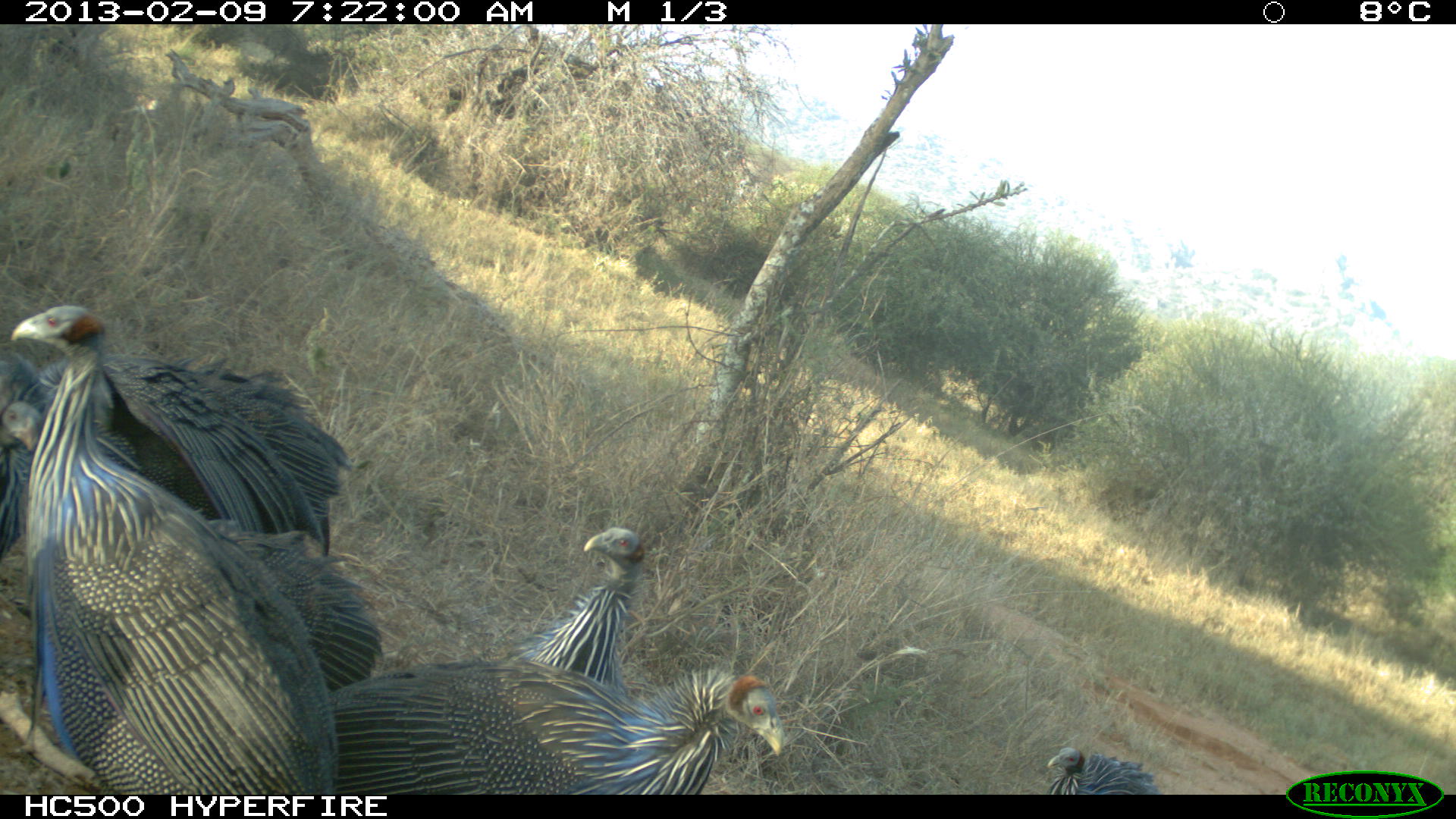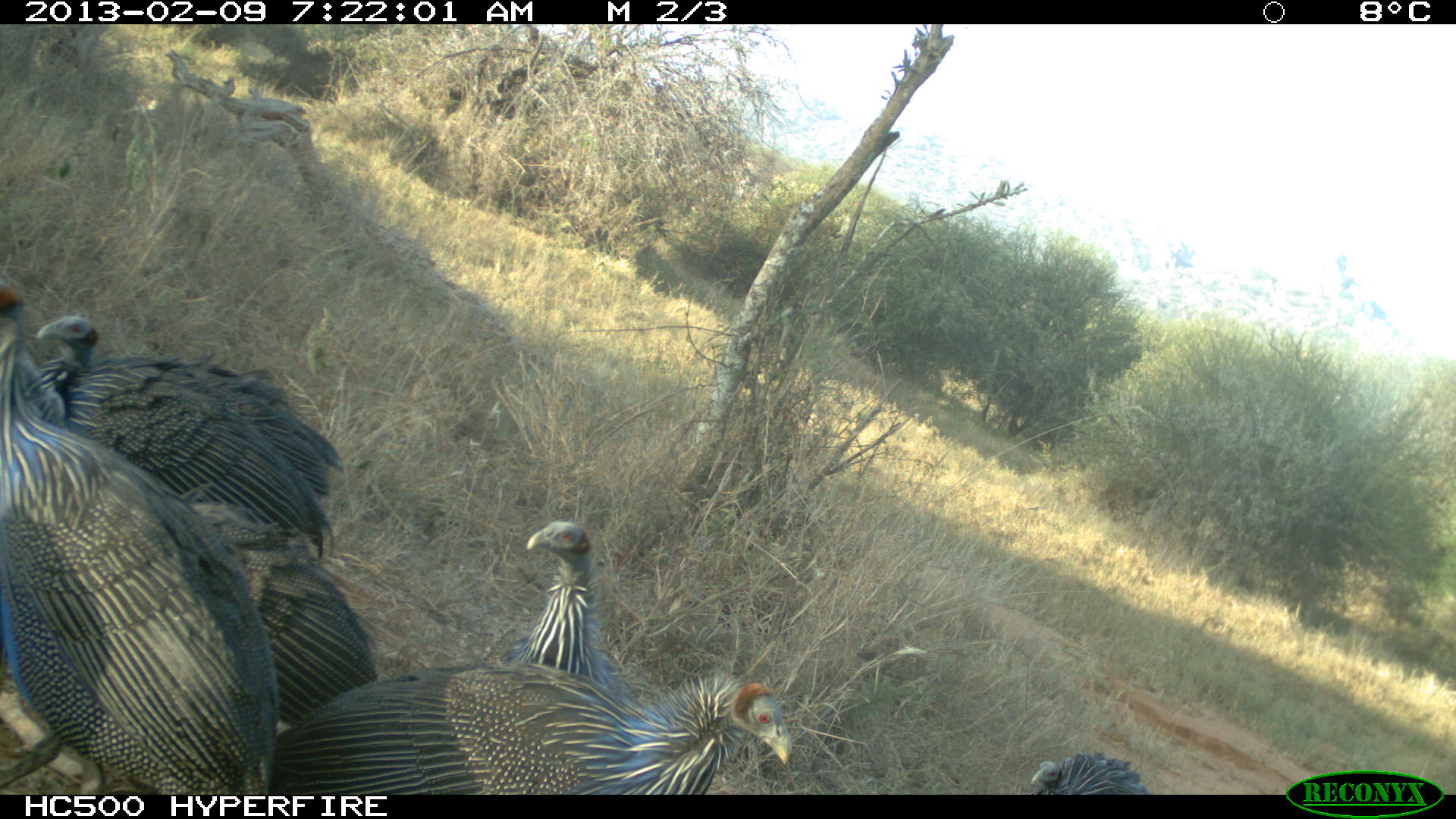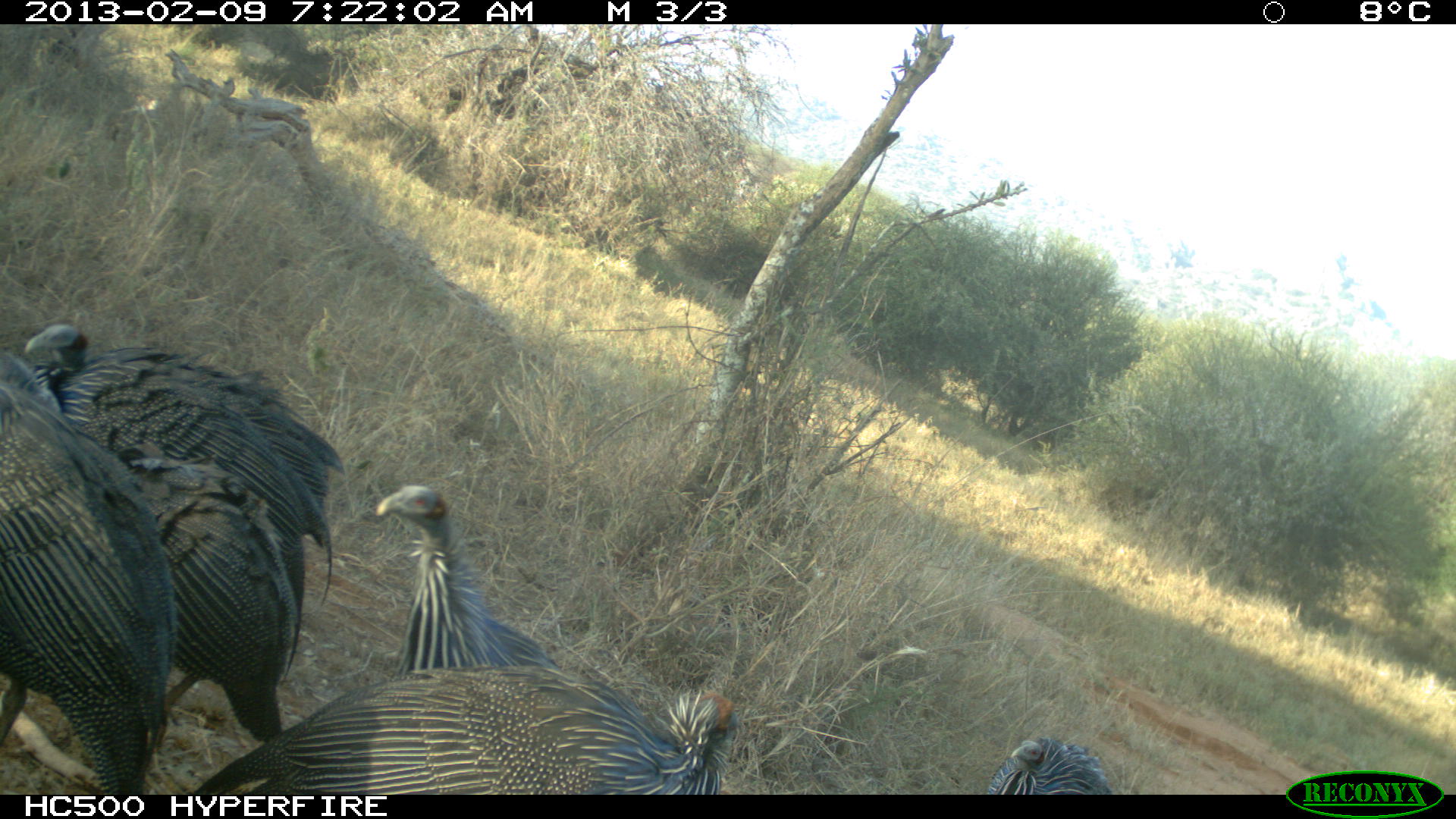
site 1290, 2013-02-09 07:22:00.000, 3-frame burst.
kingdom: Animalia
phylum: Chordata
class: Aves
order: Galliformes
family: Numididae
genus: Acryllium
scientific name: Acryllium vulturinum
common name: vulturine guineafowl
Acryllium vulturinum (vulturine guineafowl), count 7.